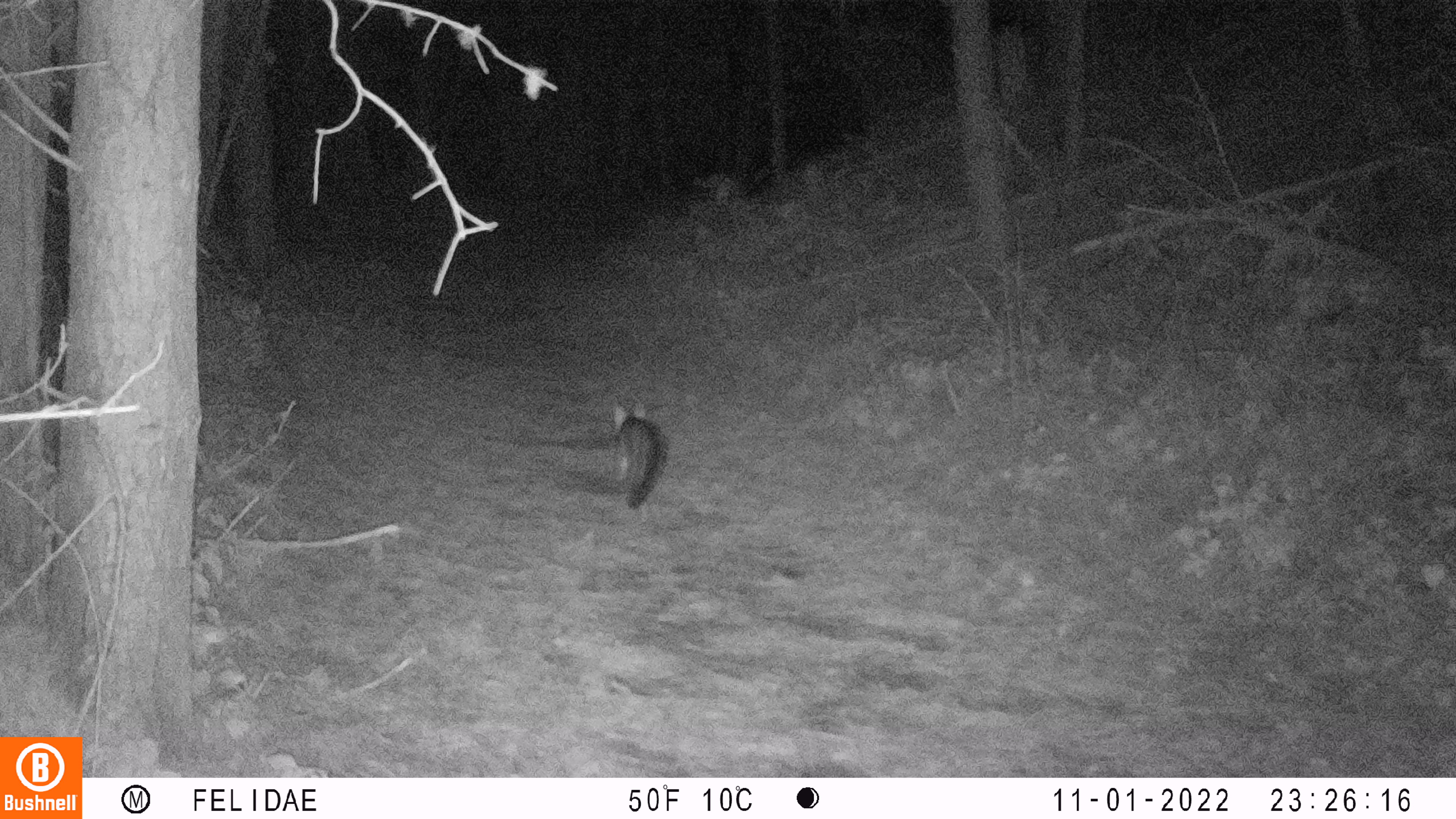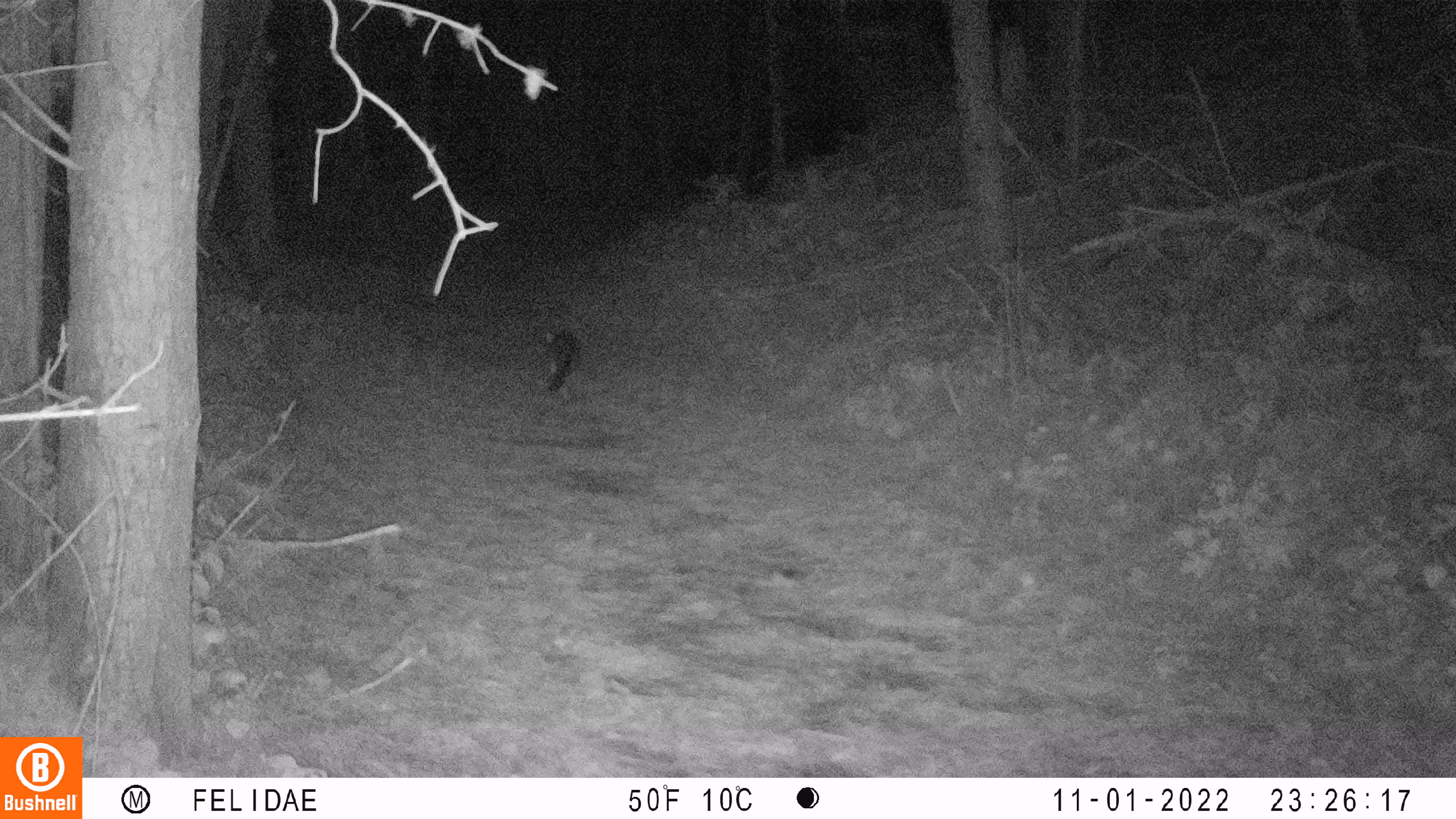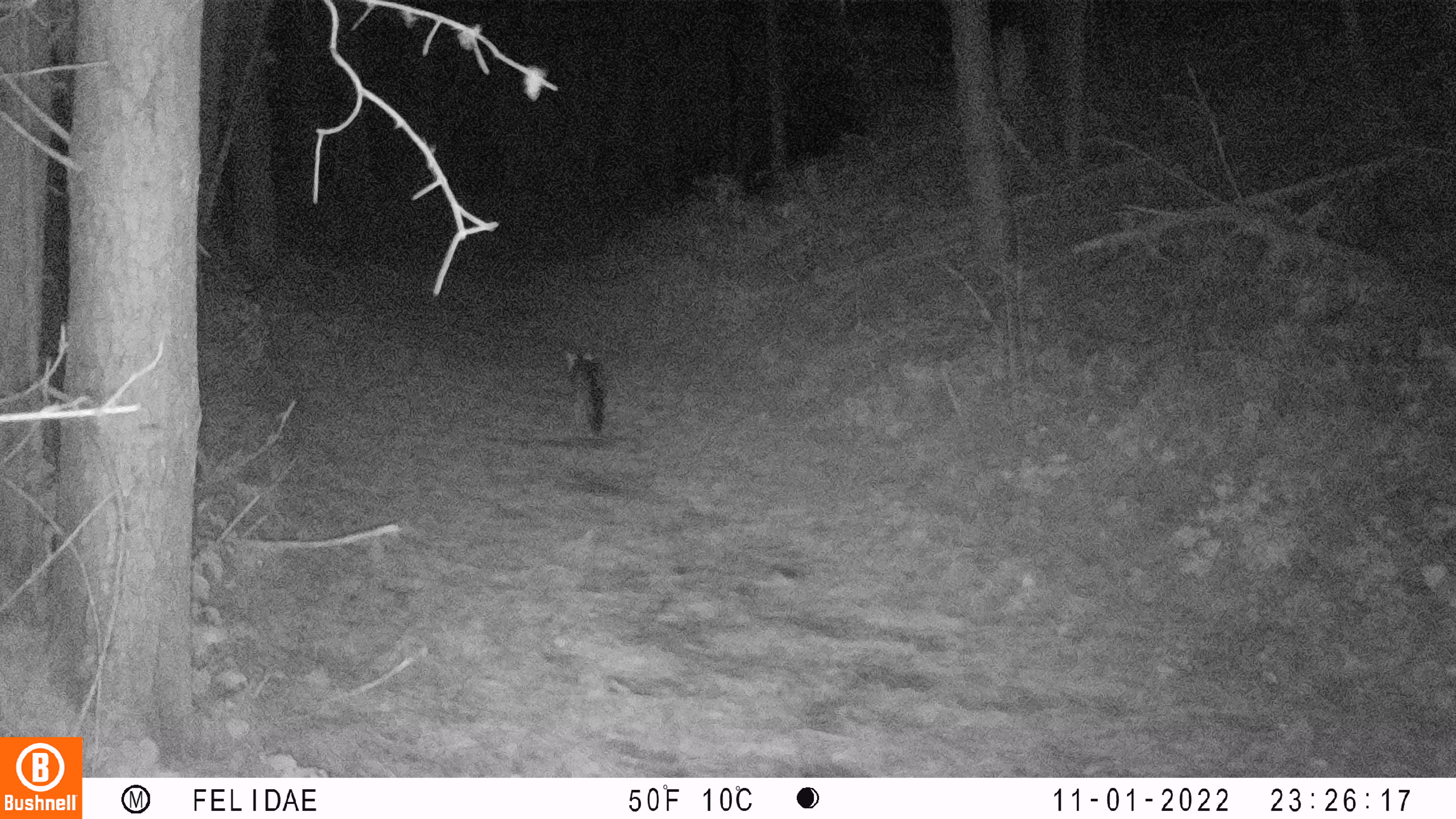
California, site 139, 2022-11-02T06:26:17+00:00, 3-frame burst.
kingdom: Animalia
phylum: Chordata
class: Mammalia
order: Carnivora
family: Canidae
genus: Urocyon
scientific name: Urocyon cinereoargenteus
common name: gray fox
Gray fox (Urocyon cinereoargenteus).